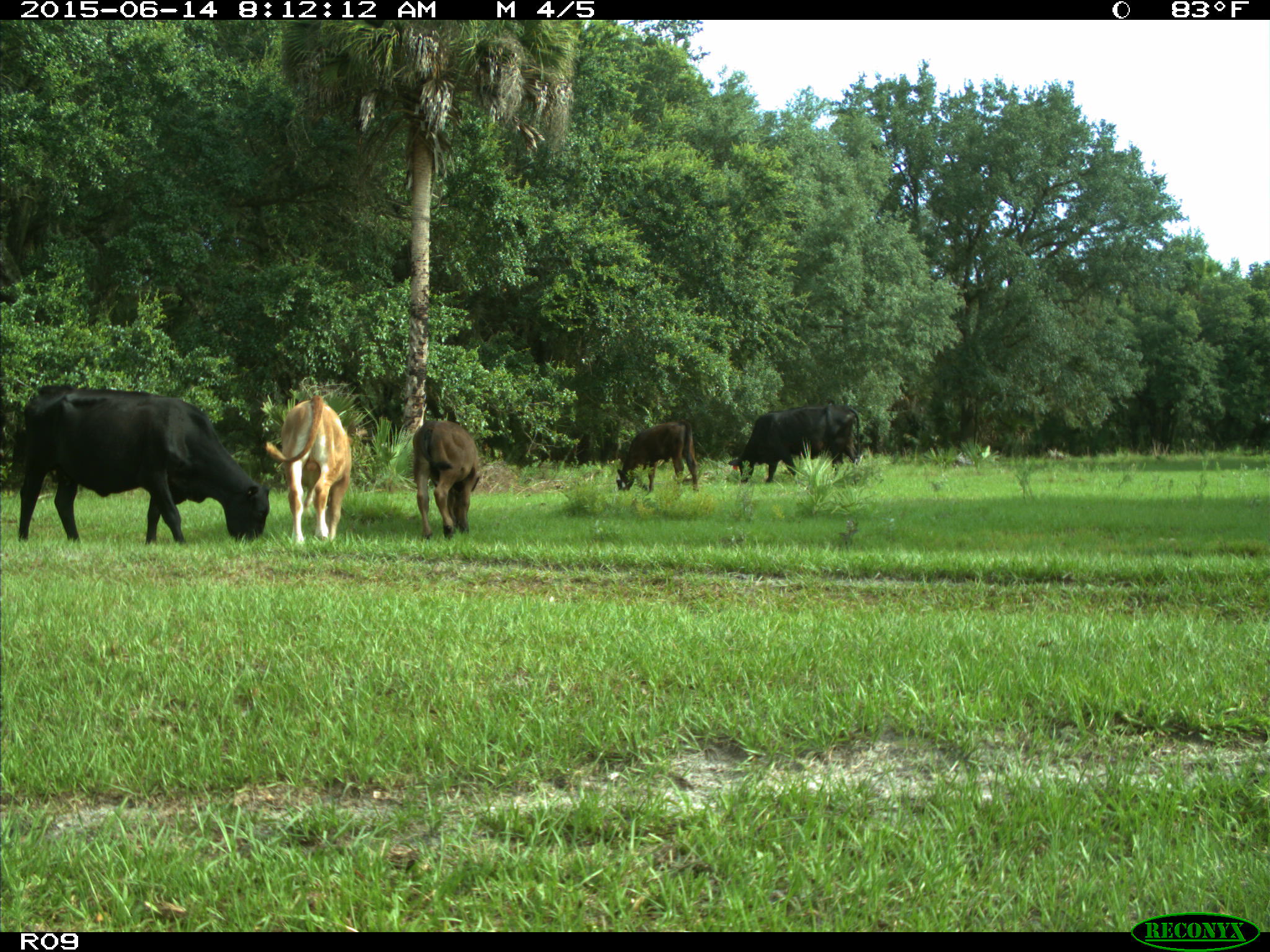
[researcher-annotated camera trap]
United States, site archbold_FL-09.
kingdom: Animalia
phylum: Chordata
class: Mammalia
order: Artiodactyla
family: Bovidae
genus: Bos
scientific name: Bos taurus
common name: domestic cow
Bos taurus (domestic cow).